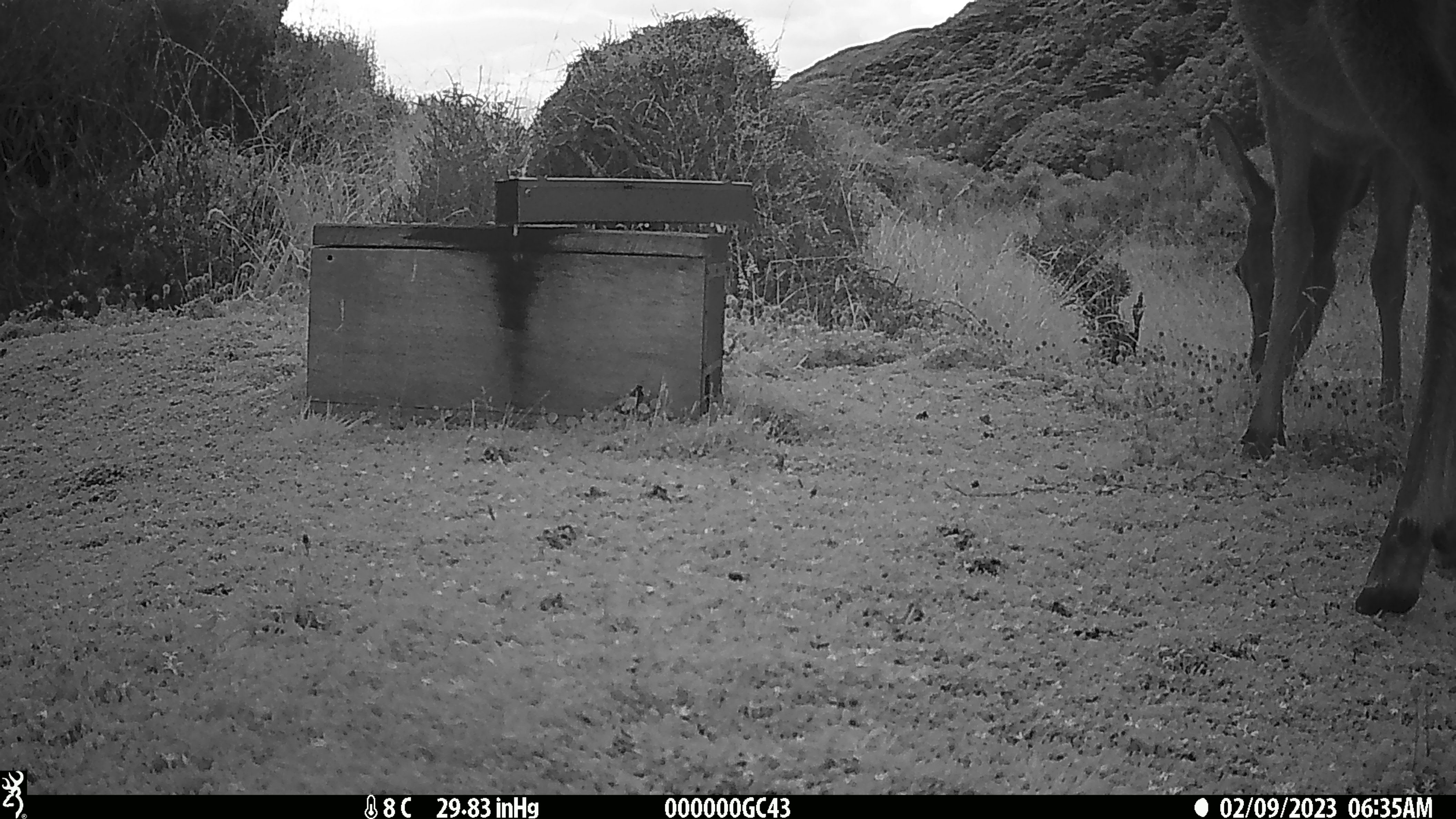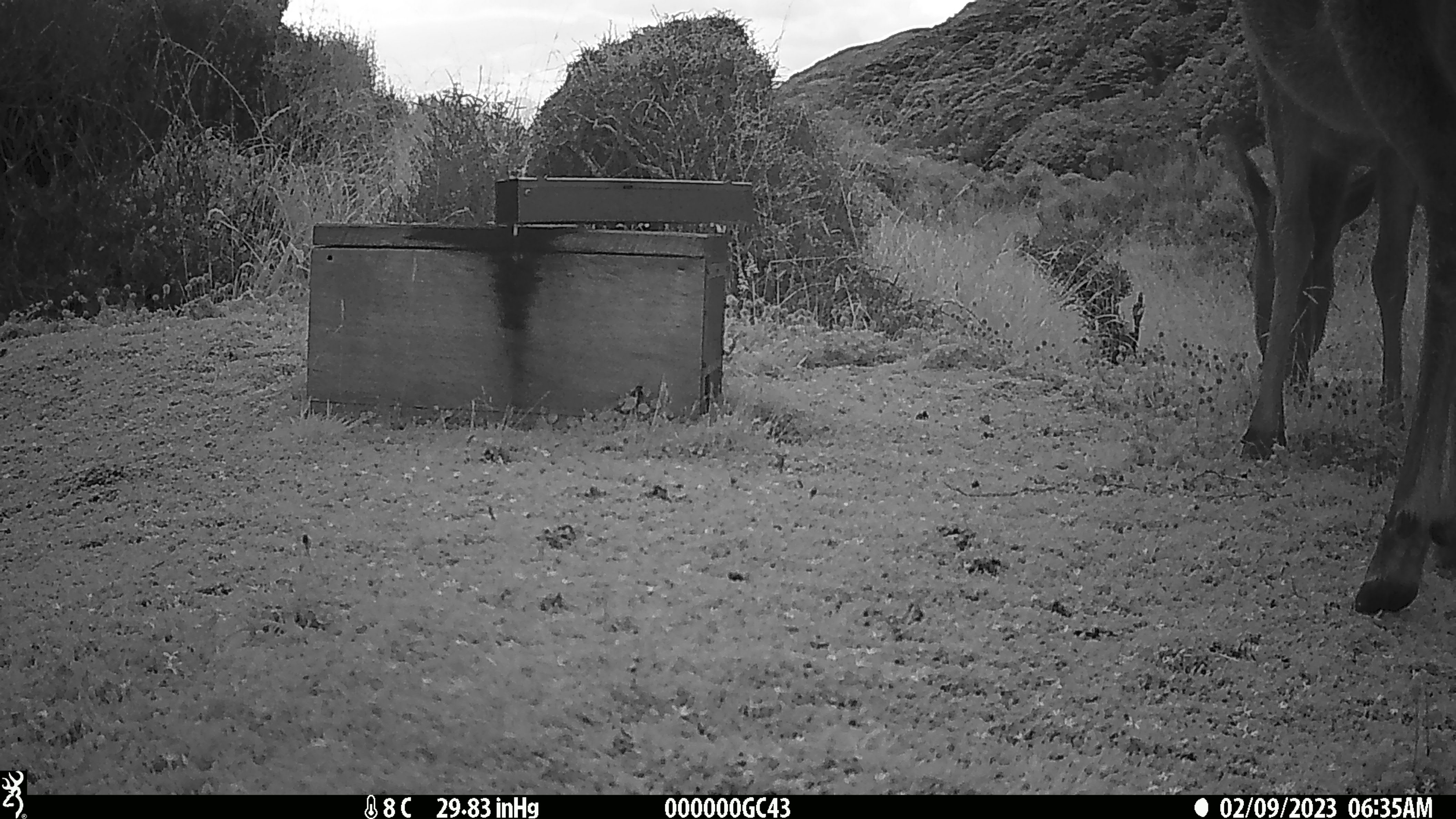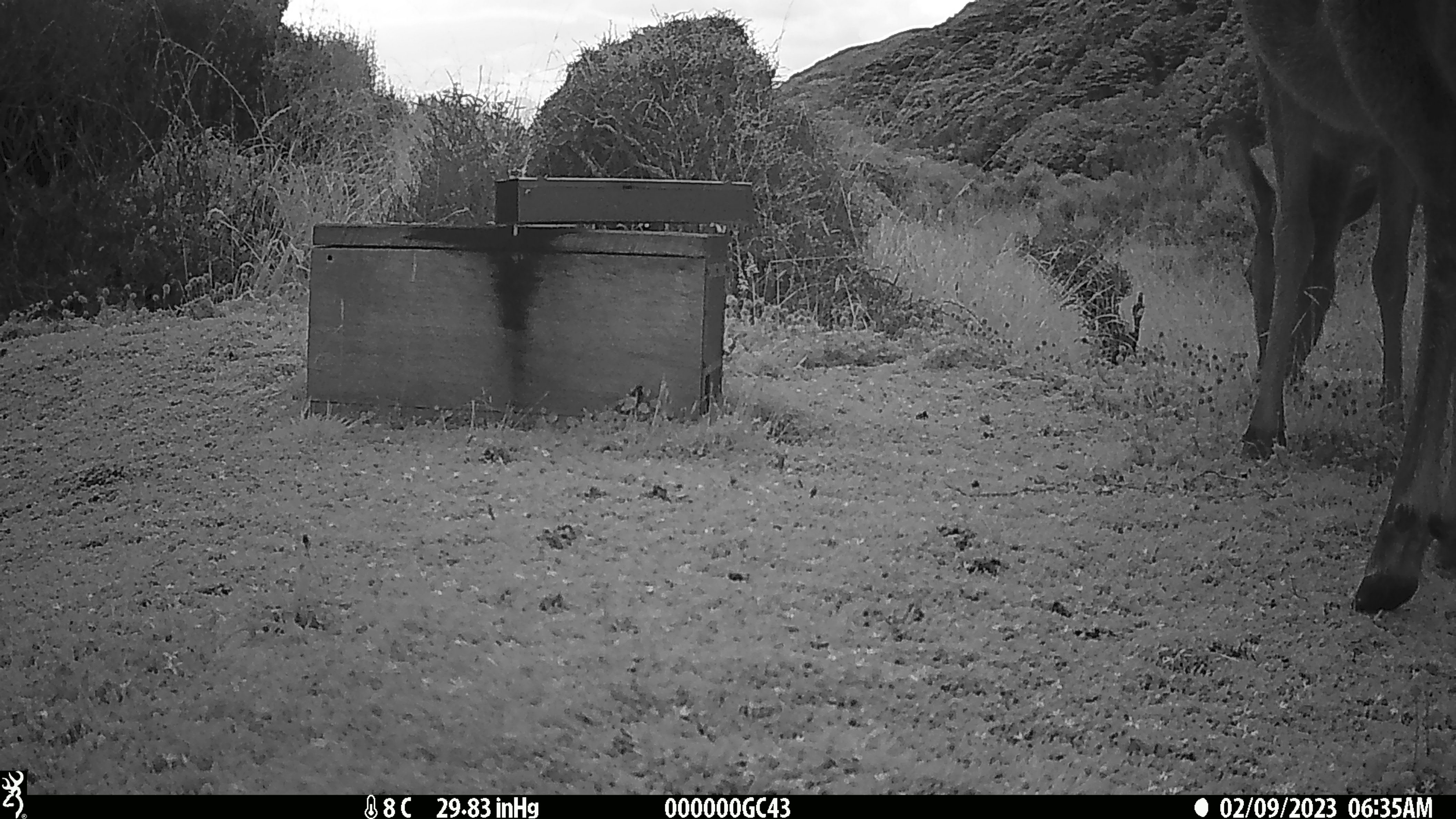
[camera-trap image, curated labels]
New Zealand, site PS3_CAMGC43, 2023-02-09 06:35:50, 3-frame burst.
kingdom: Animalia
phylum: Chordata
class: Mammalia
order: Artiodactyla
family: Cervidae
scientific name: Cervidae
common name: deer